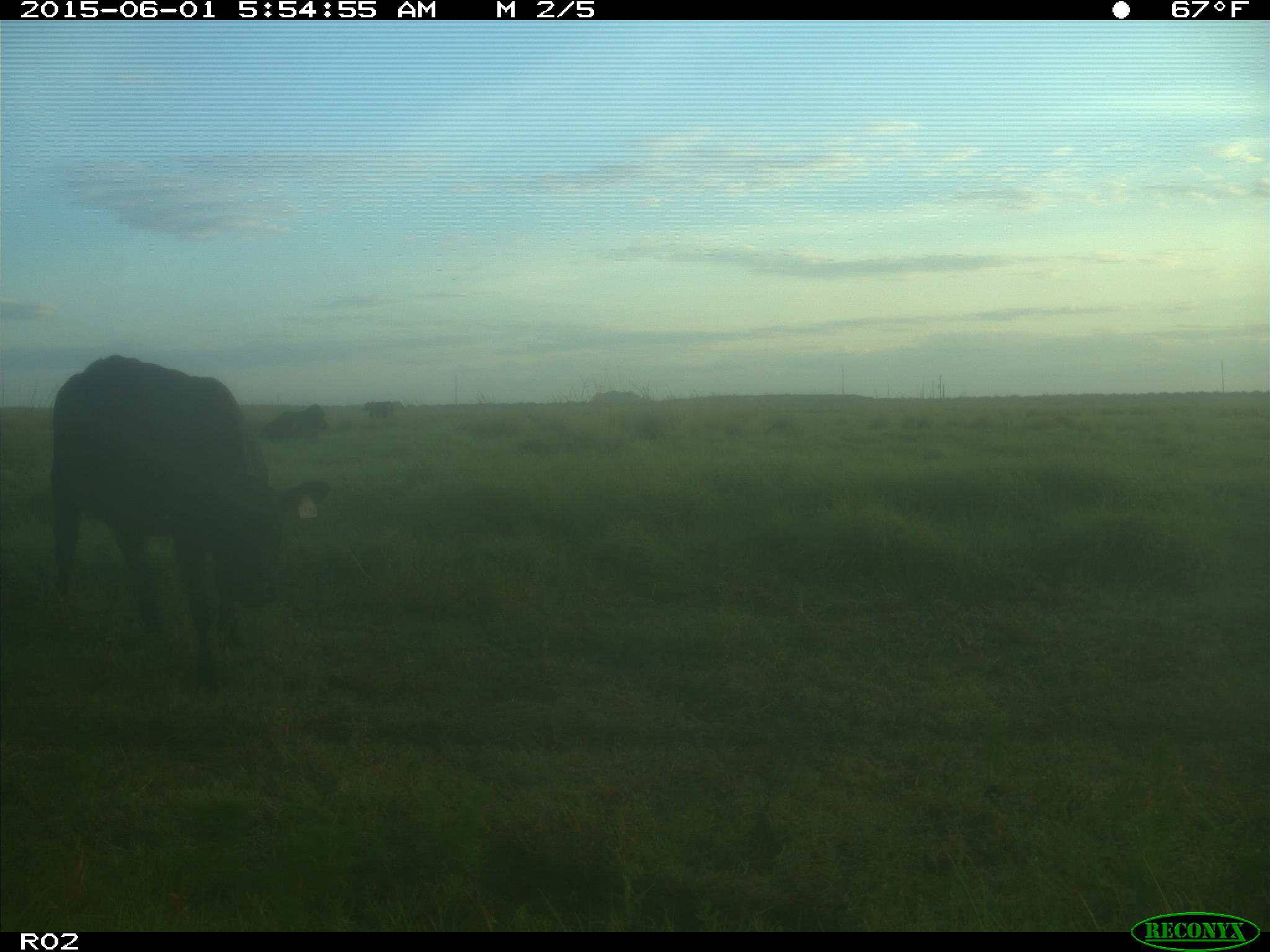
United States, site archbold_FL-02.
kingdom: Animalia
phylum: Chordata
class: Mammalia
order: Artiodactyla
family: Bovidae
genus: Bos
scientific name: Bos taurus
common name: domestic cow